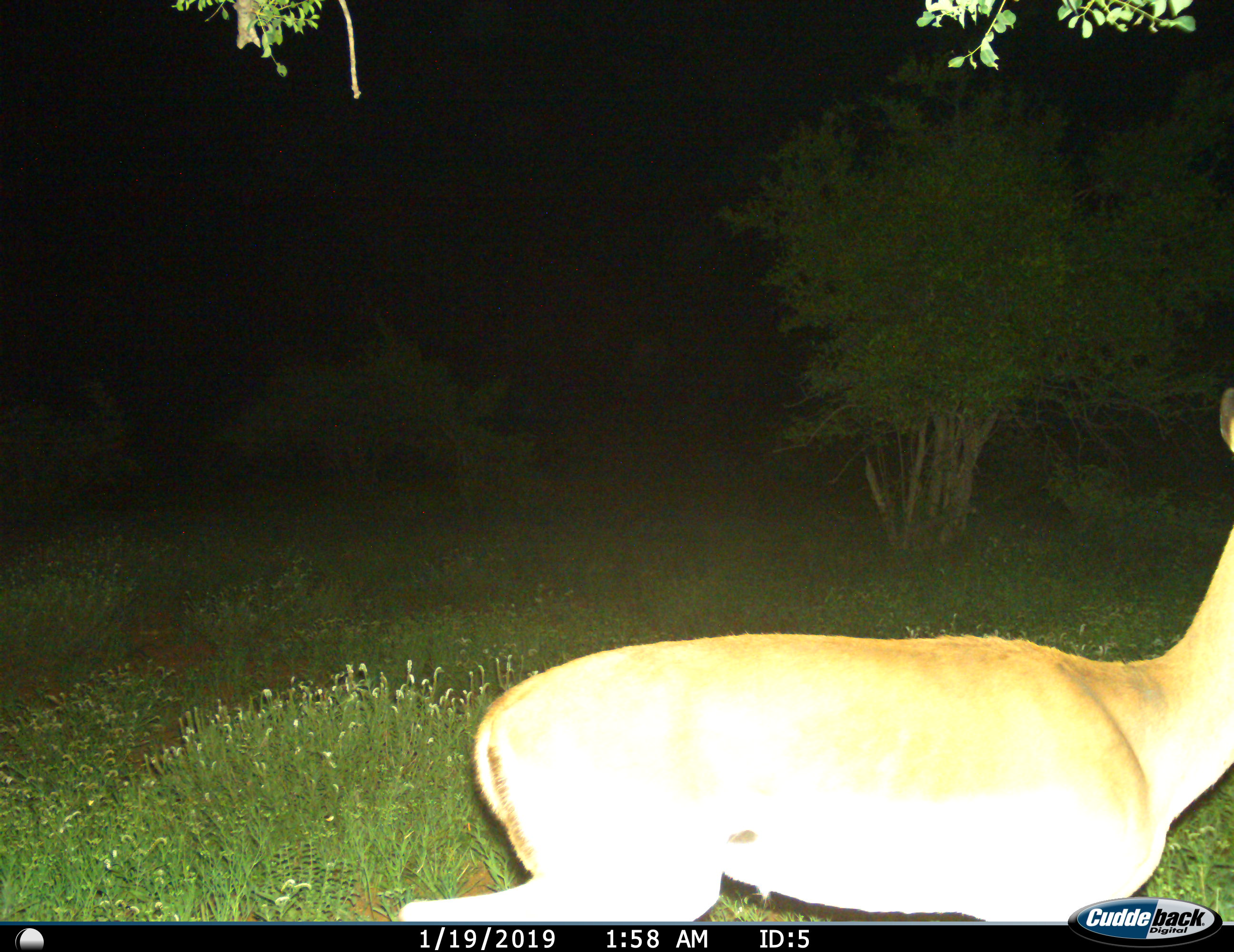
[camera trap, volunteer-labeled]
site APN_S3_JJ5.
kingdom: Animalia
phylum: Chordata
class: Mammalia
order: Artiodactyla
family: Bovidae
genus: Aepyceros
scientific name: Aepyceros melampus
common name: impala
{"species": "impala (Aepyceros melampus)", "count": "1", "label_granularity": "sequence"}